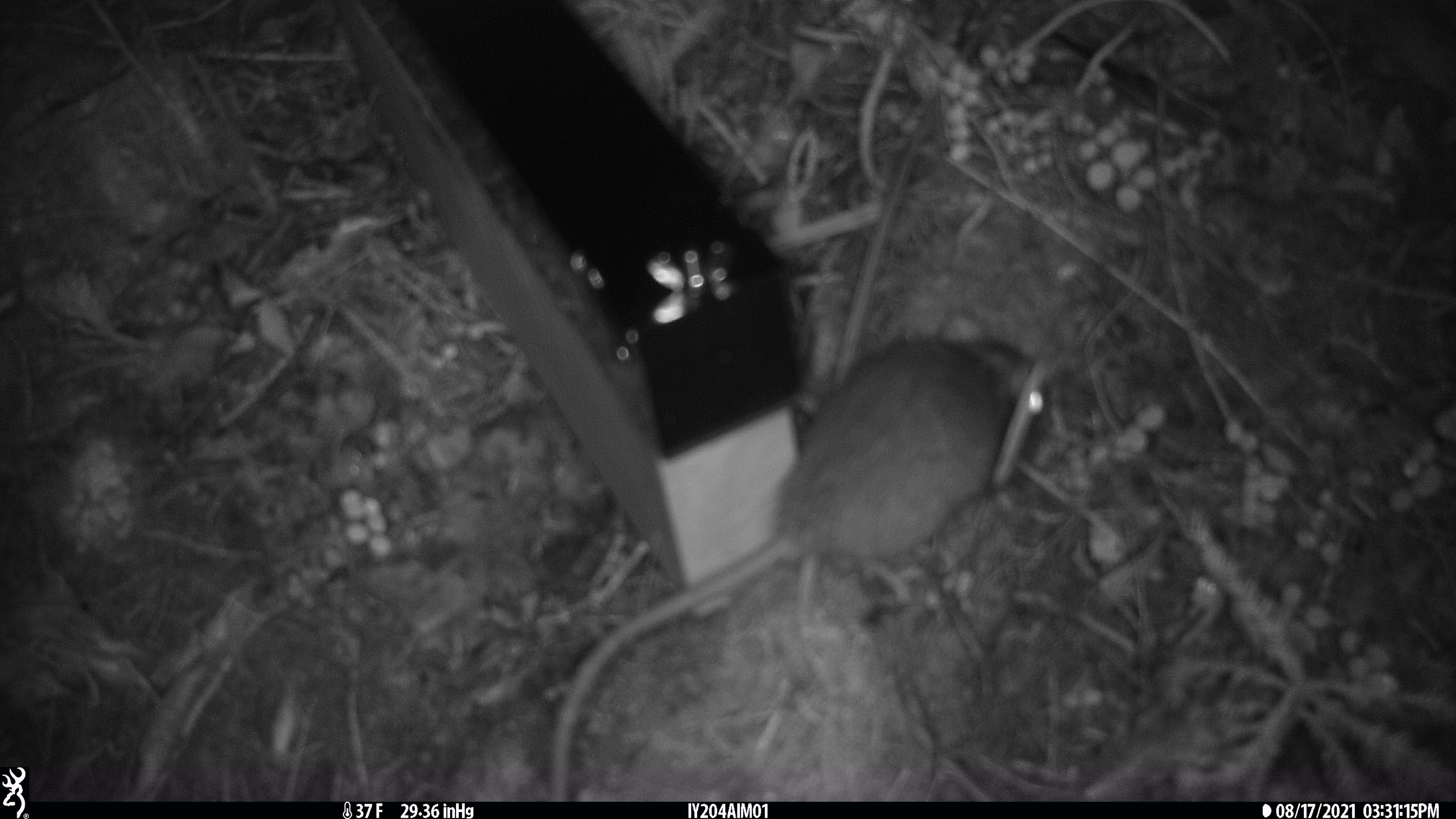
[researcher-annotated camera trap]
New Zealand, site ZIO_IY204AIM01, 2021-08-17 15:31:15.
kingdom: Animalia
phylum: Chordata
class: Mammalia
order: Rodentia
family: Muridae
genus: Rattus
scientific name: Rattus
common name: rat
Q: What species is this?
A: Rat (Rattus).